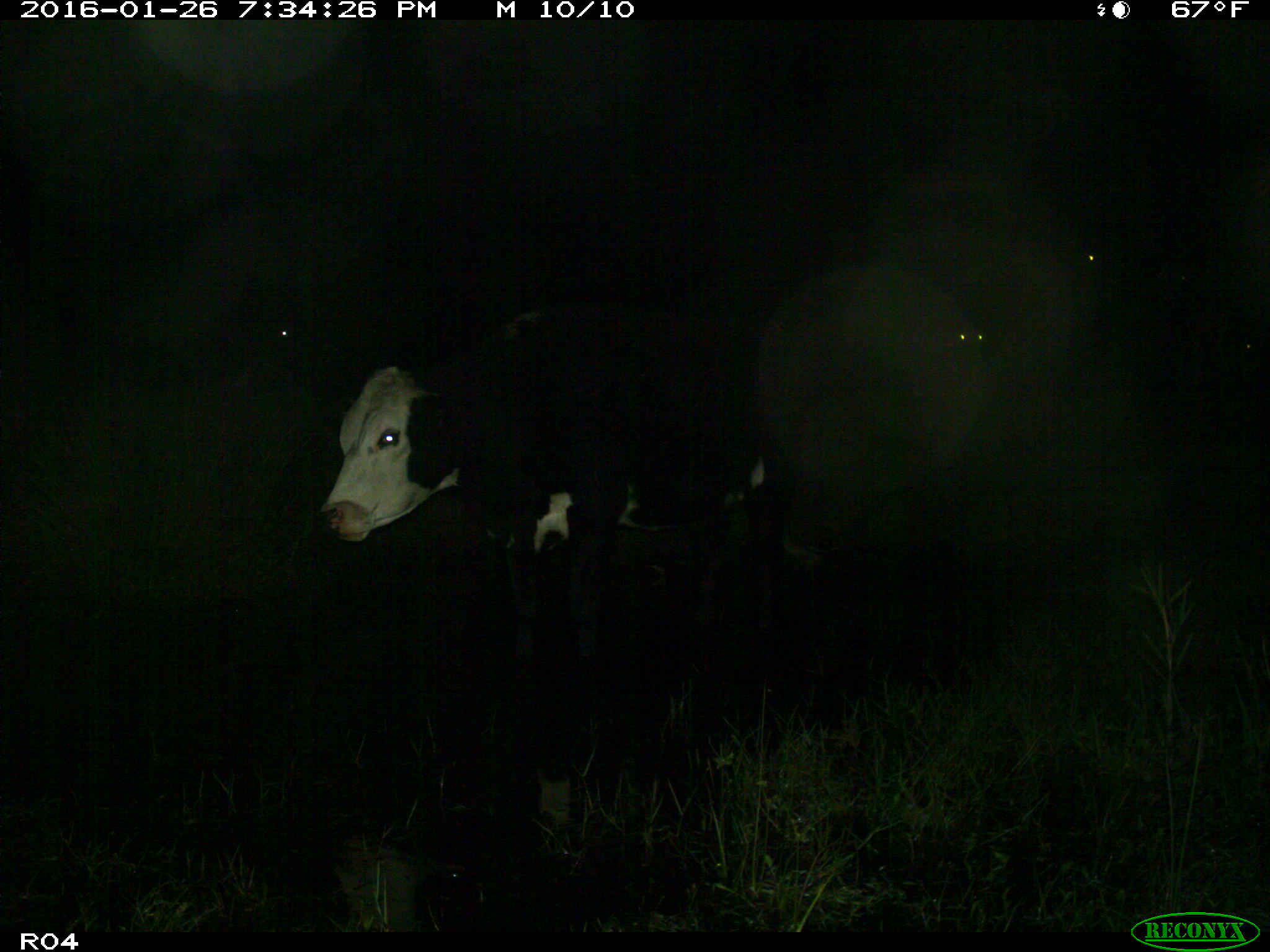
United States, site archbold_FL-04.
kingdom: Animalia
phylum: Chordata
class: Mammalia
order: Artiodactyla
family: Bovidae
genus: Bos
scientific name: Bos taurus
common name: domestic cow